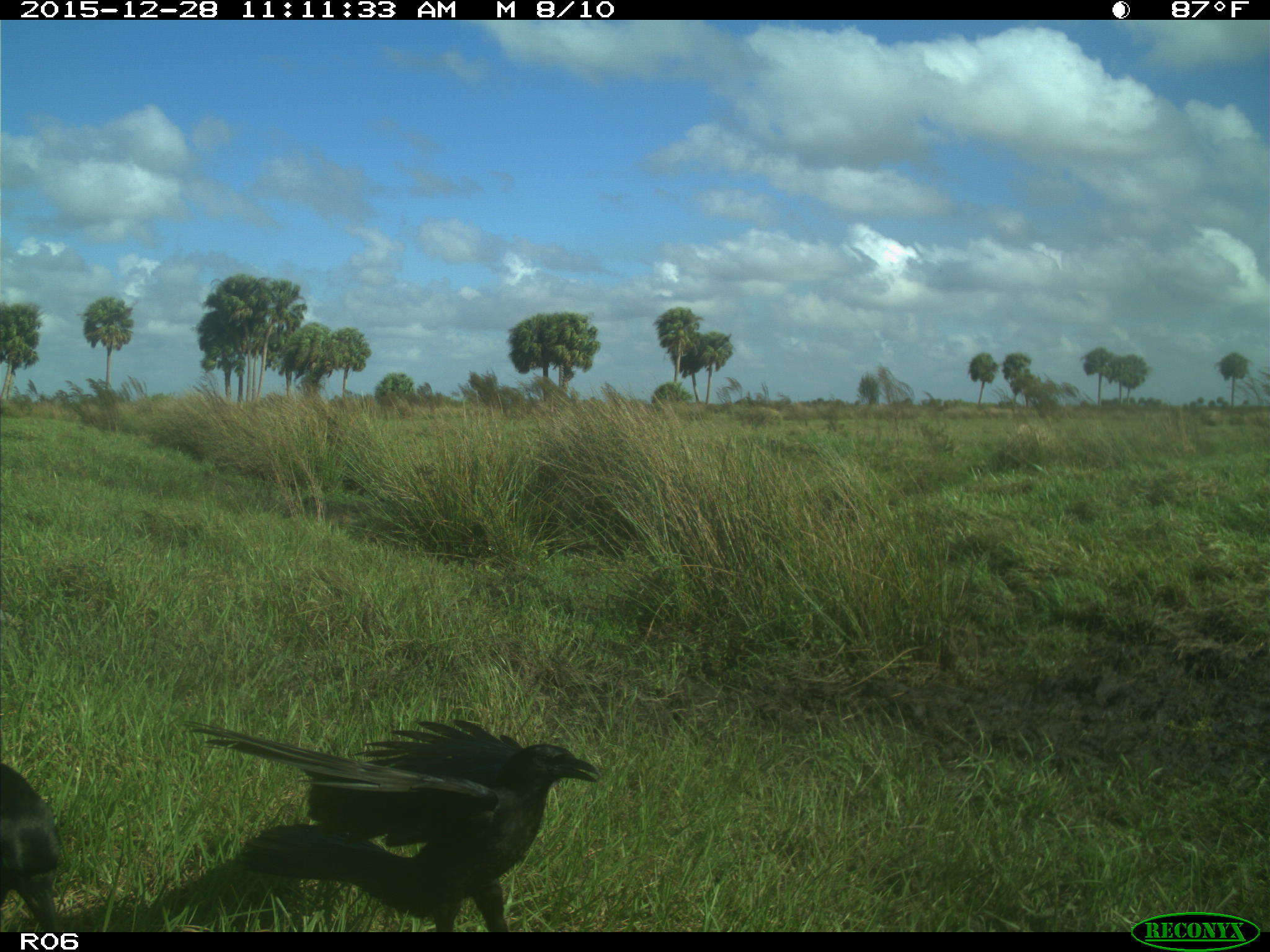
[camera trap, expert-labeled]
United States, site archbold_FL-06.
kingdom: Animalia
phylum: Chordata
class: Aves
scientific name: Aves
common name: birds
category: unidentified bird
Unidentified bird (birds) (Aves).